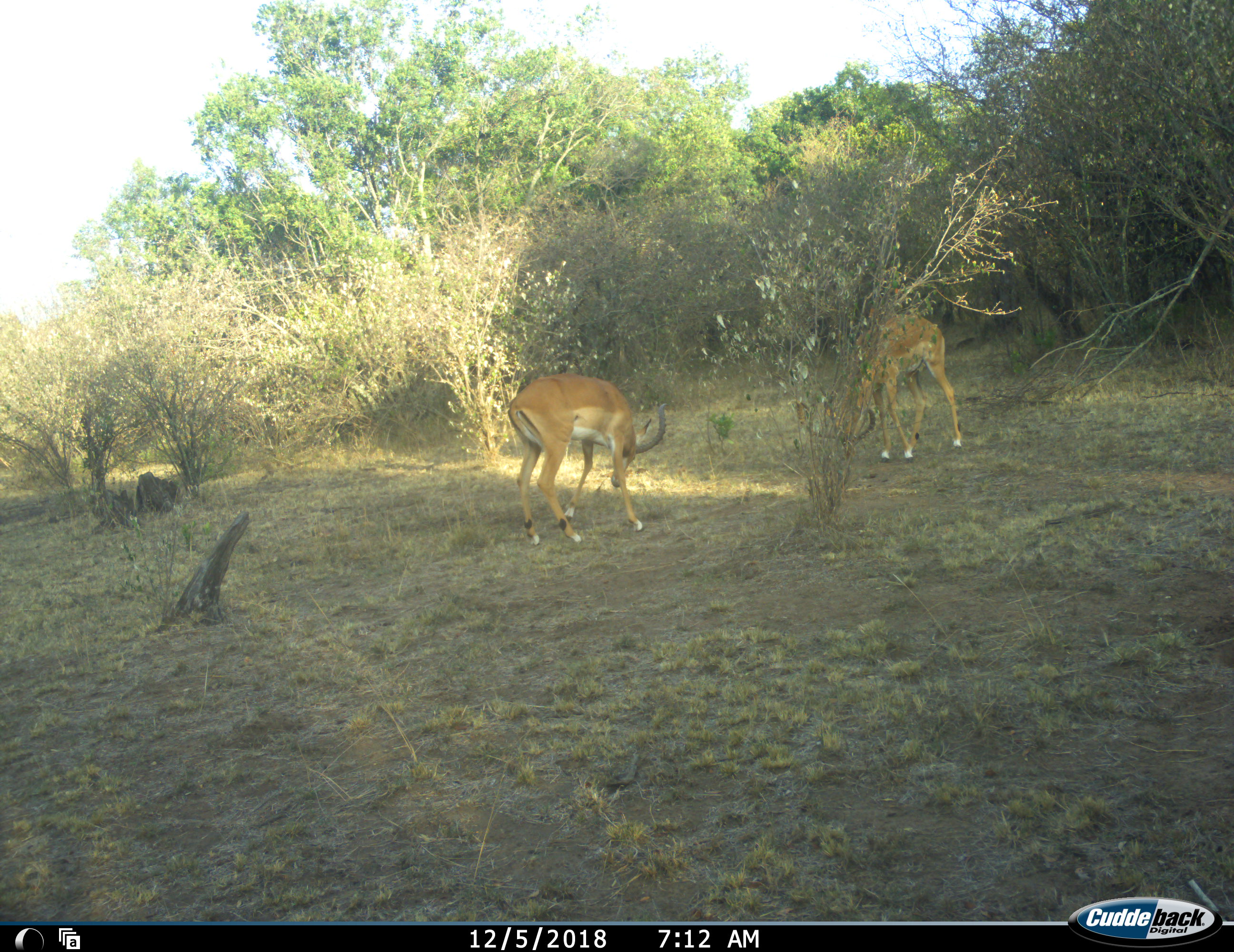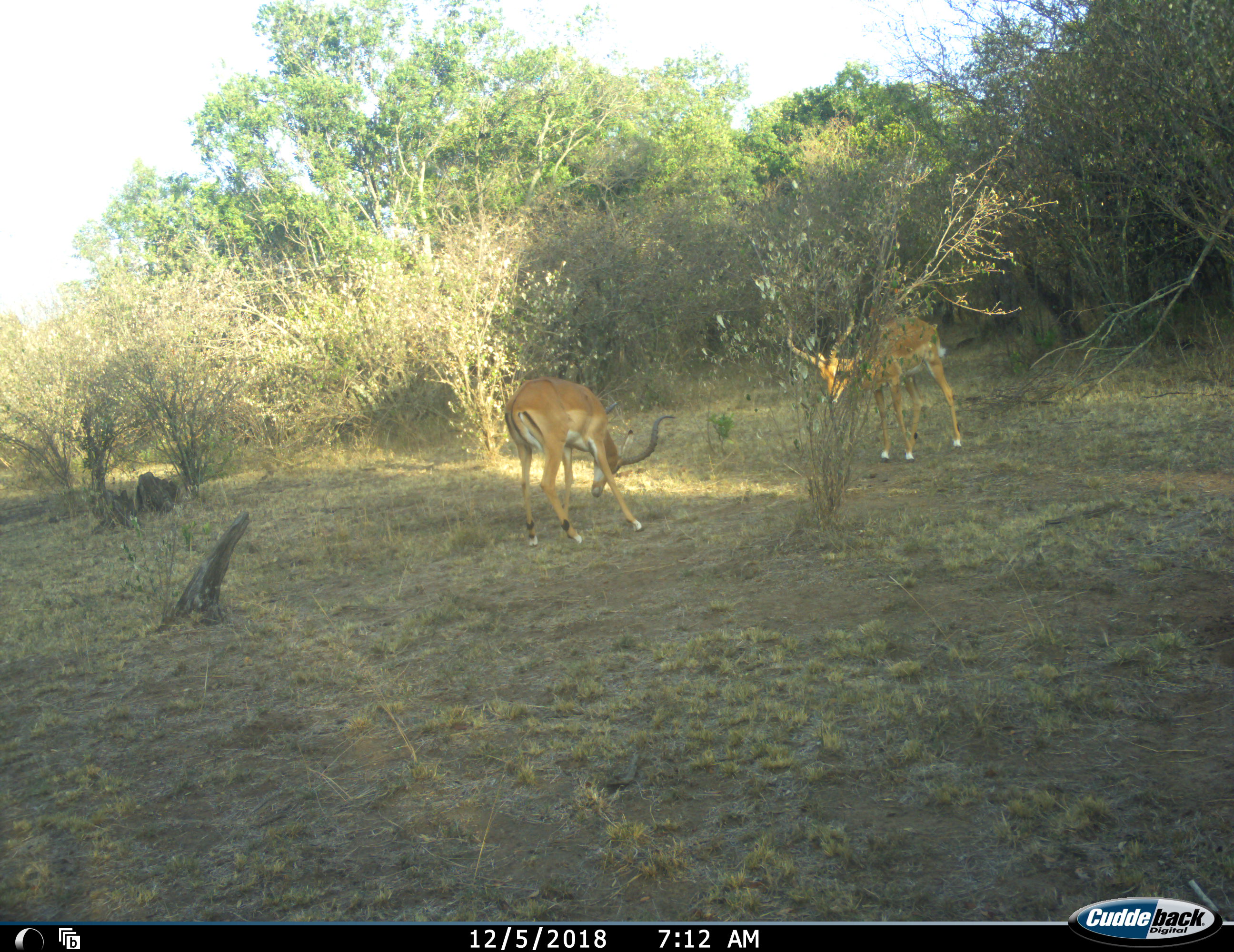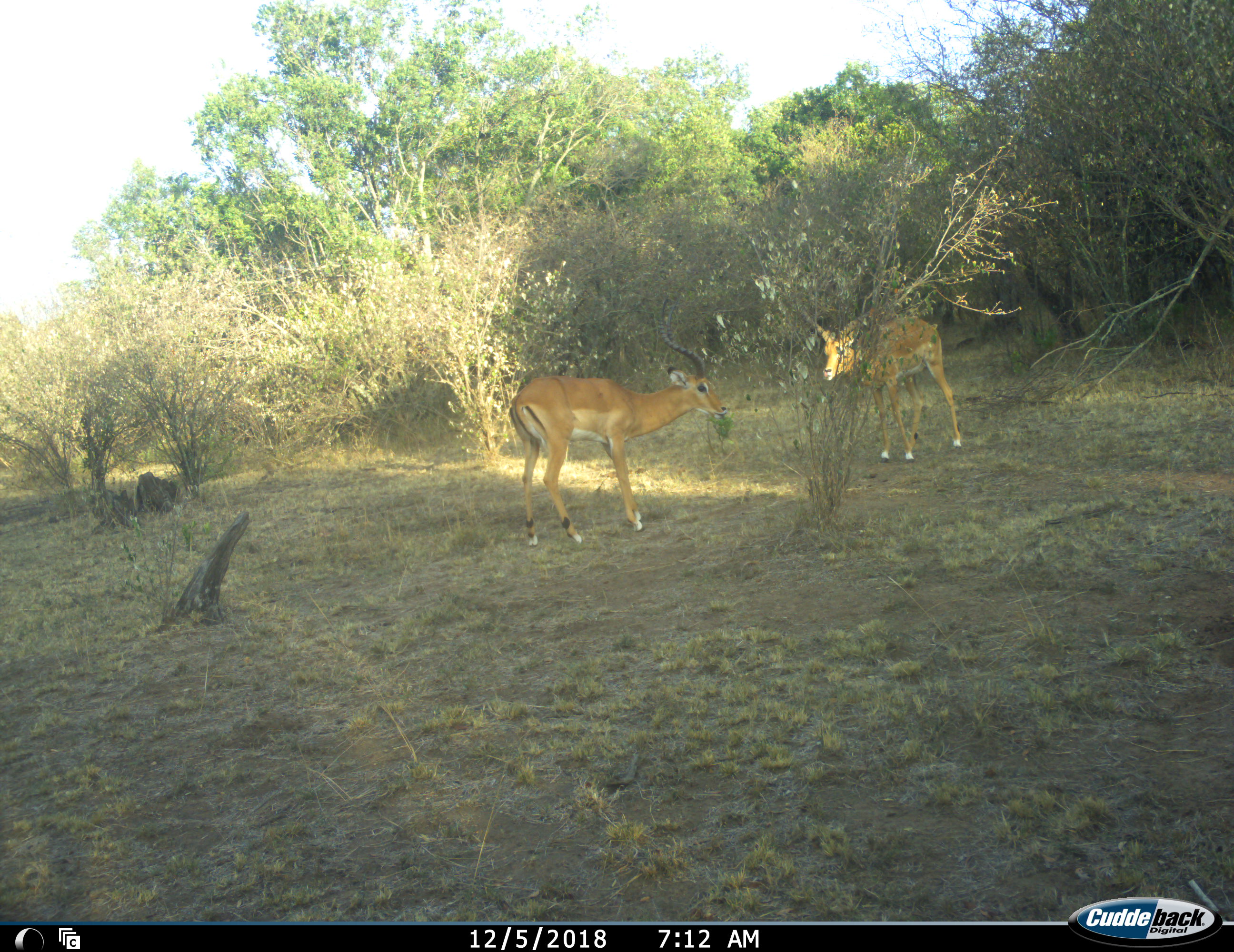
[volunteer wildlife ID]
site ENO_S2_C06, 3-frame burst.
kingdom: Animalia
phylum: Chordata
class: Mammalia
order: Artiodactyla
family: Bovidae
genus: Aepyceros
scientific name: Aepyceros melampus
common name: impala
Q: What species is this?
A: Impala (Aepyceros melampus).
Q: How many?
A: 2.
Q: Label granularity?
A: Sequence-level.